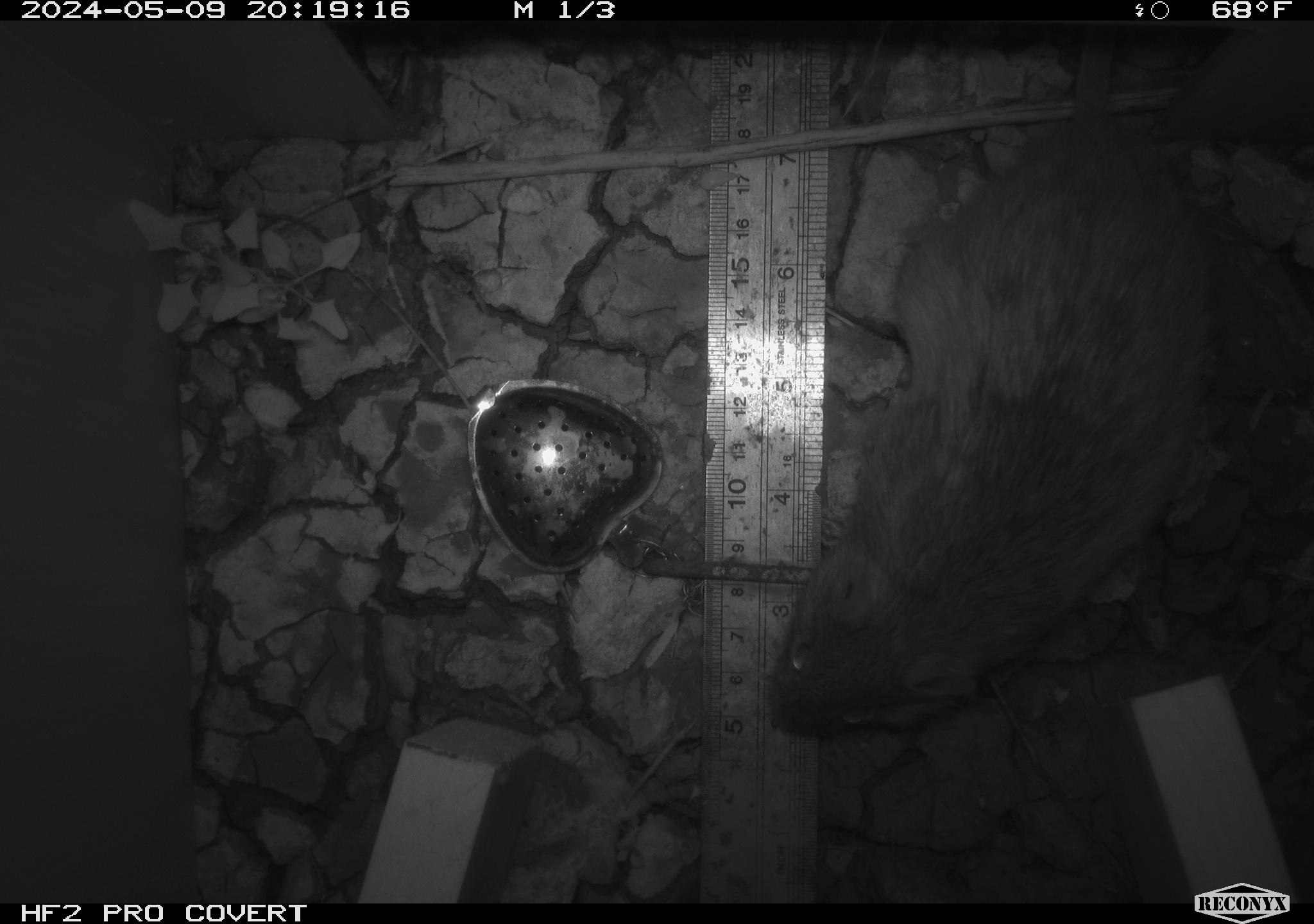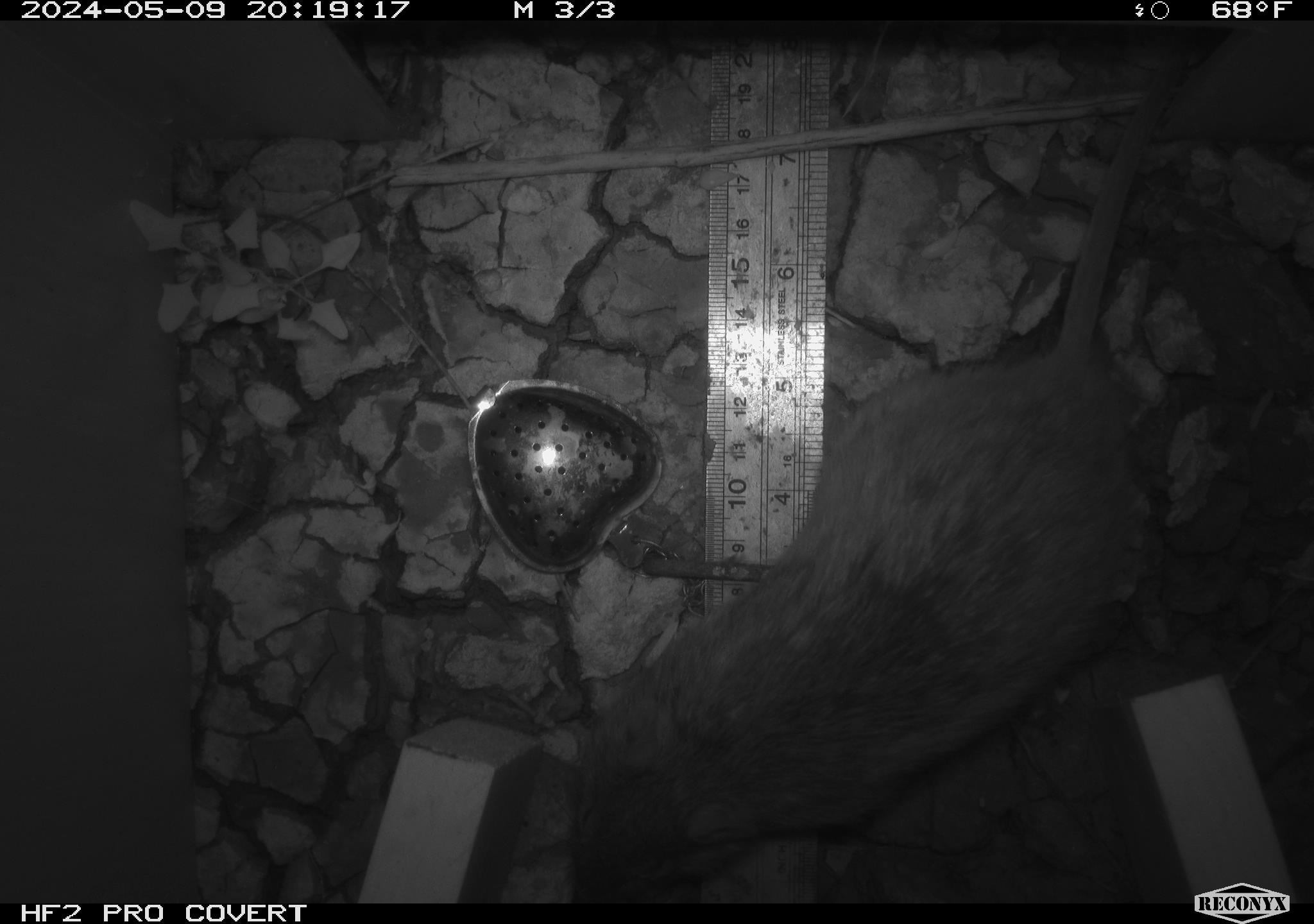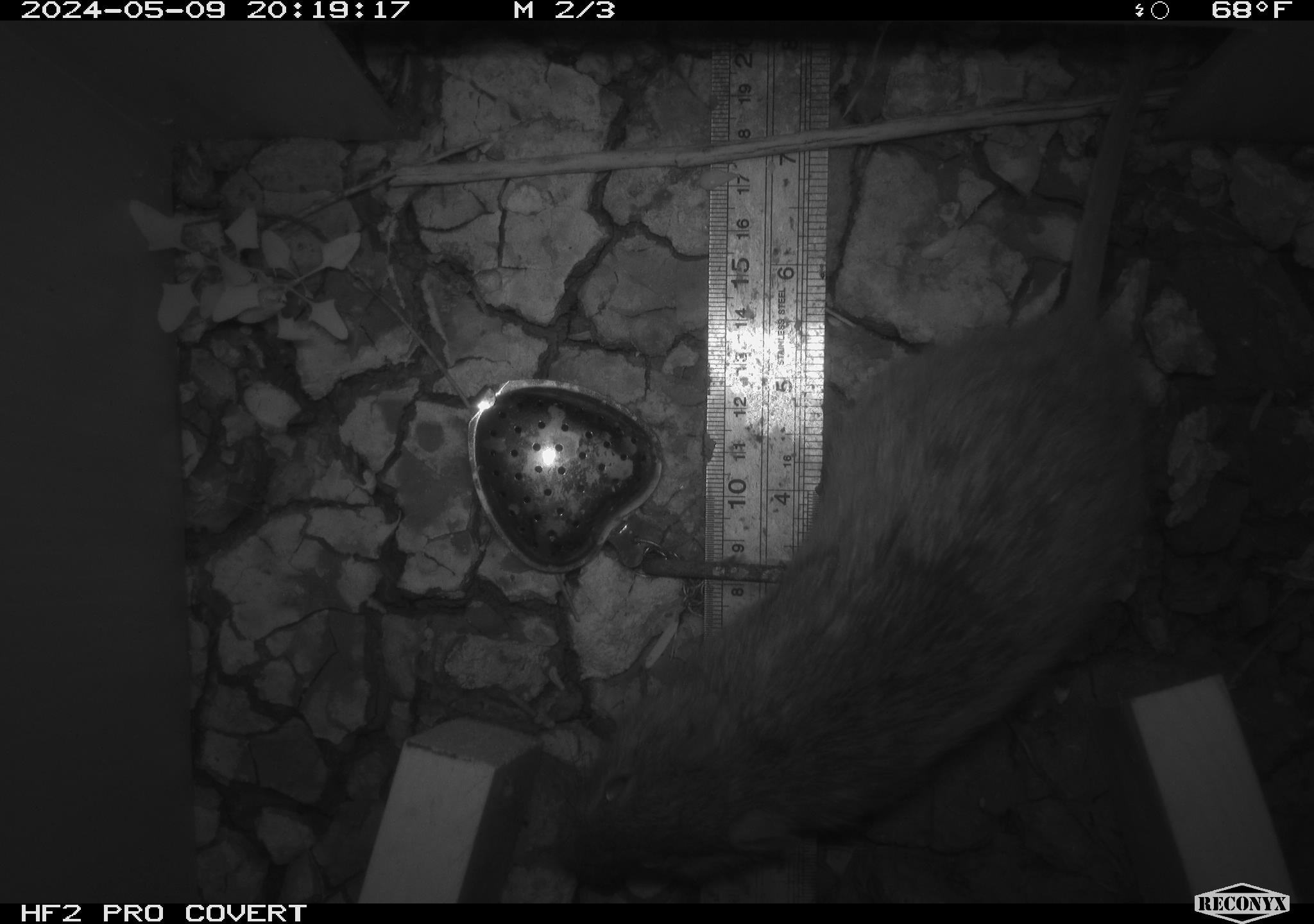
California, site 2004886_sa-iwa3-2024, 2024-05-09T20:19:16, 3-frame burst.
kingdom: Animalia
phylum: Chordata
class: Mammalia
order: Rodentia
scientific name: Rodentia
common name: woodrat or rat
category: woodrat or rat species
Woodrat or rat species (woodrat or rat) (Rodentia).